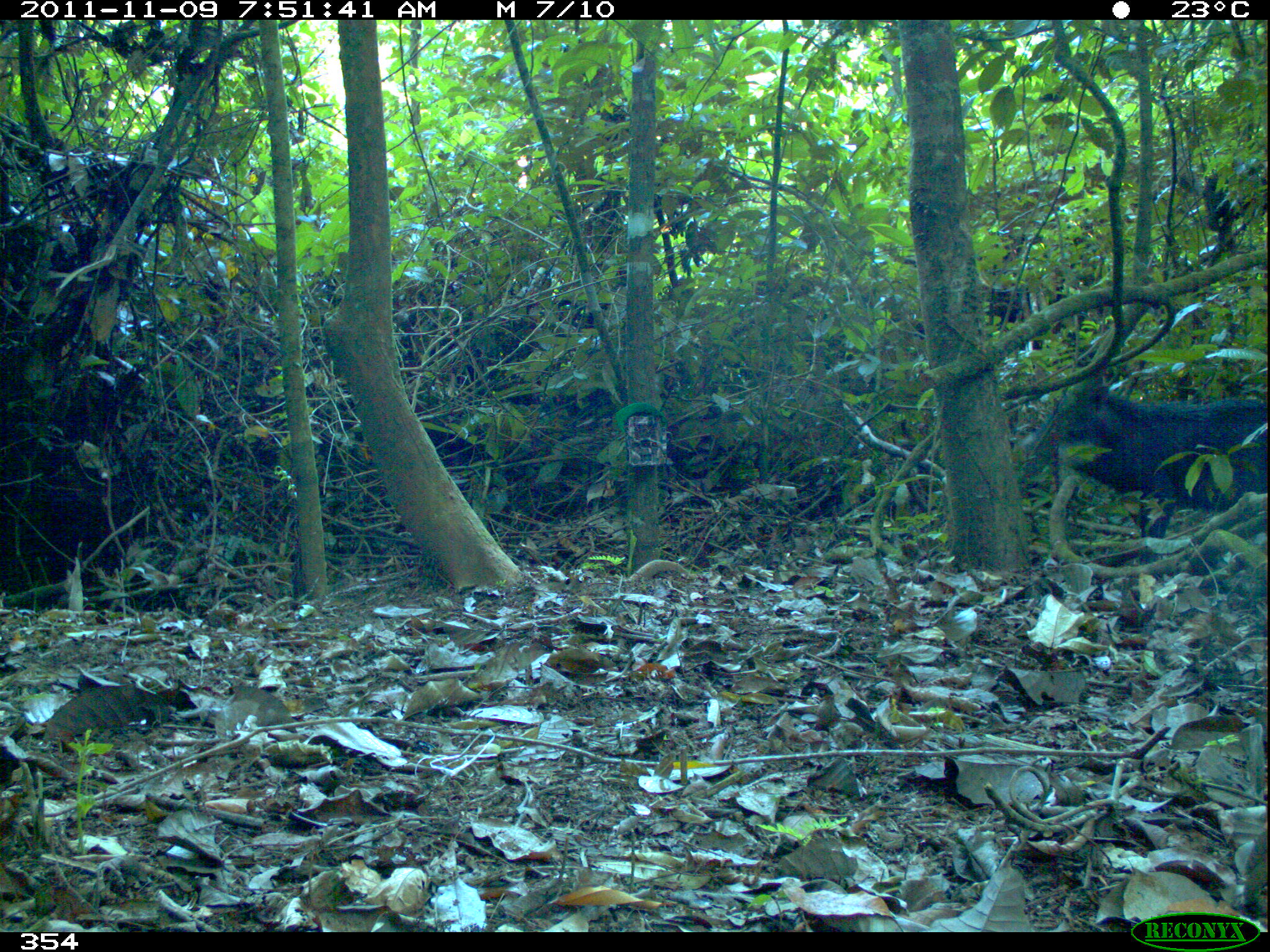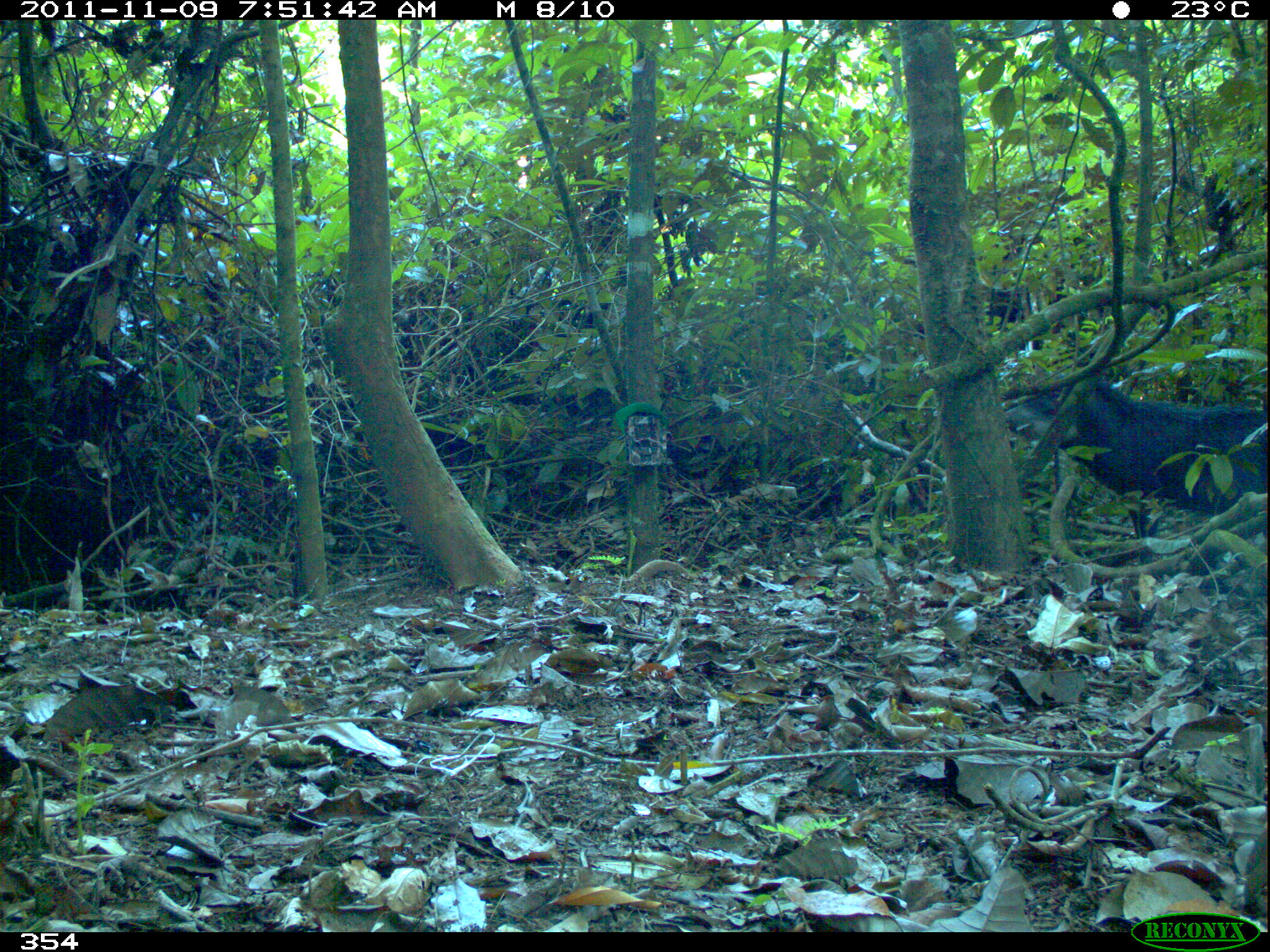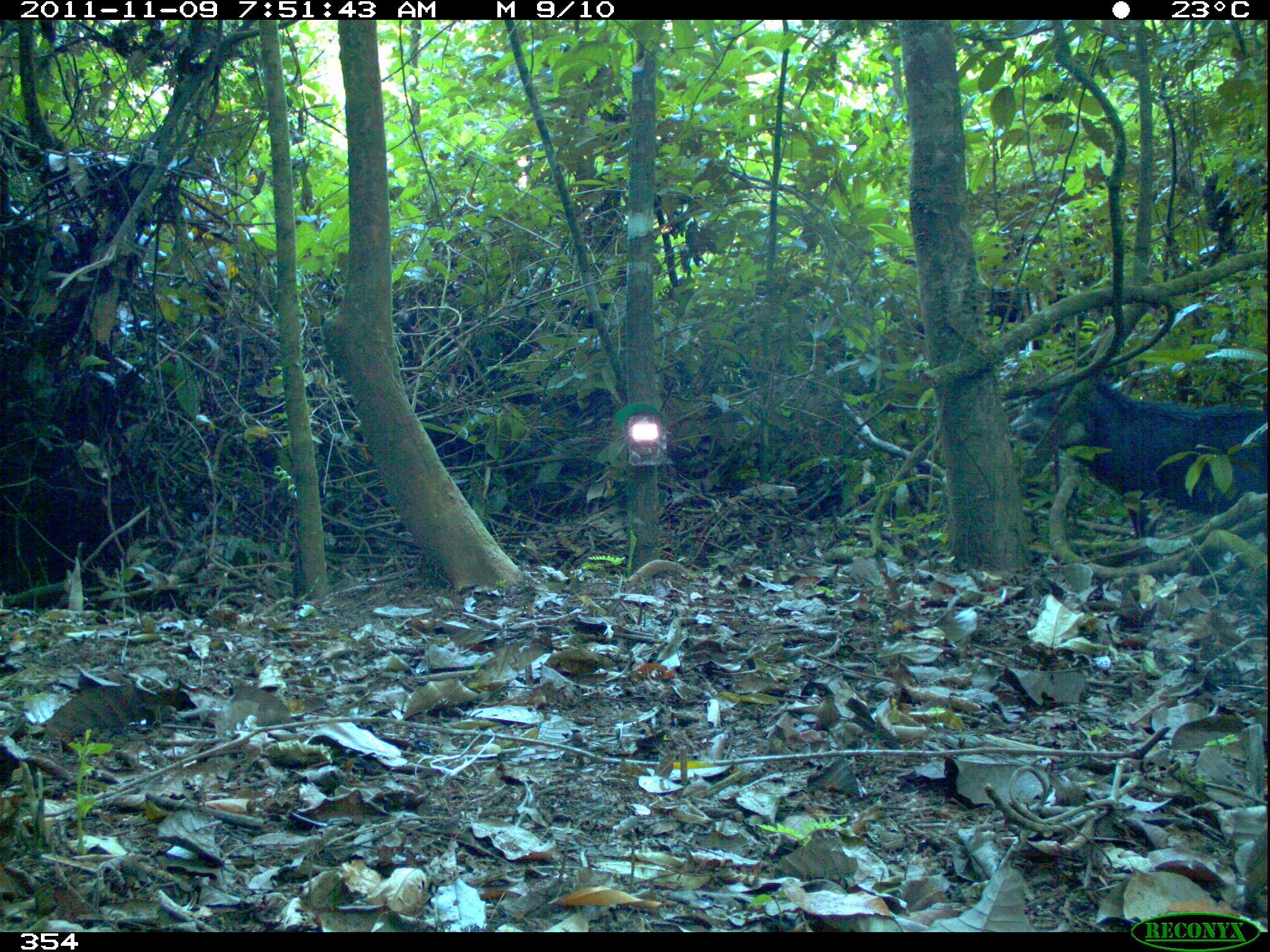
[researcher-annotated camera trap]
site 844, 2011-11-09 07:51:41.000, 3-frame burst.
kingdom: Animalia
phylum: Chordata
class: Mammalia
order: Artiodactyla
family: Tayassuidae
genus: Tayassu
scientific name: Tayassu pecari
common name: white-lipped peccary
Tayassu pecari (white-lipped peccary).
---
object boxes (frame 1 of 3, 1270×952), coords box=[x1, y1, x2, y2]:
tayassu pecari: box=[1012, 378, 1265, 580]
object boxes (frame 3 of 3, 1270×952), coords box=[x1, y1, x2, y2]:
tayassu pecari: box=[1009, 368, 1270, 568]